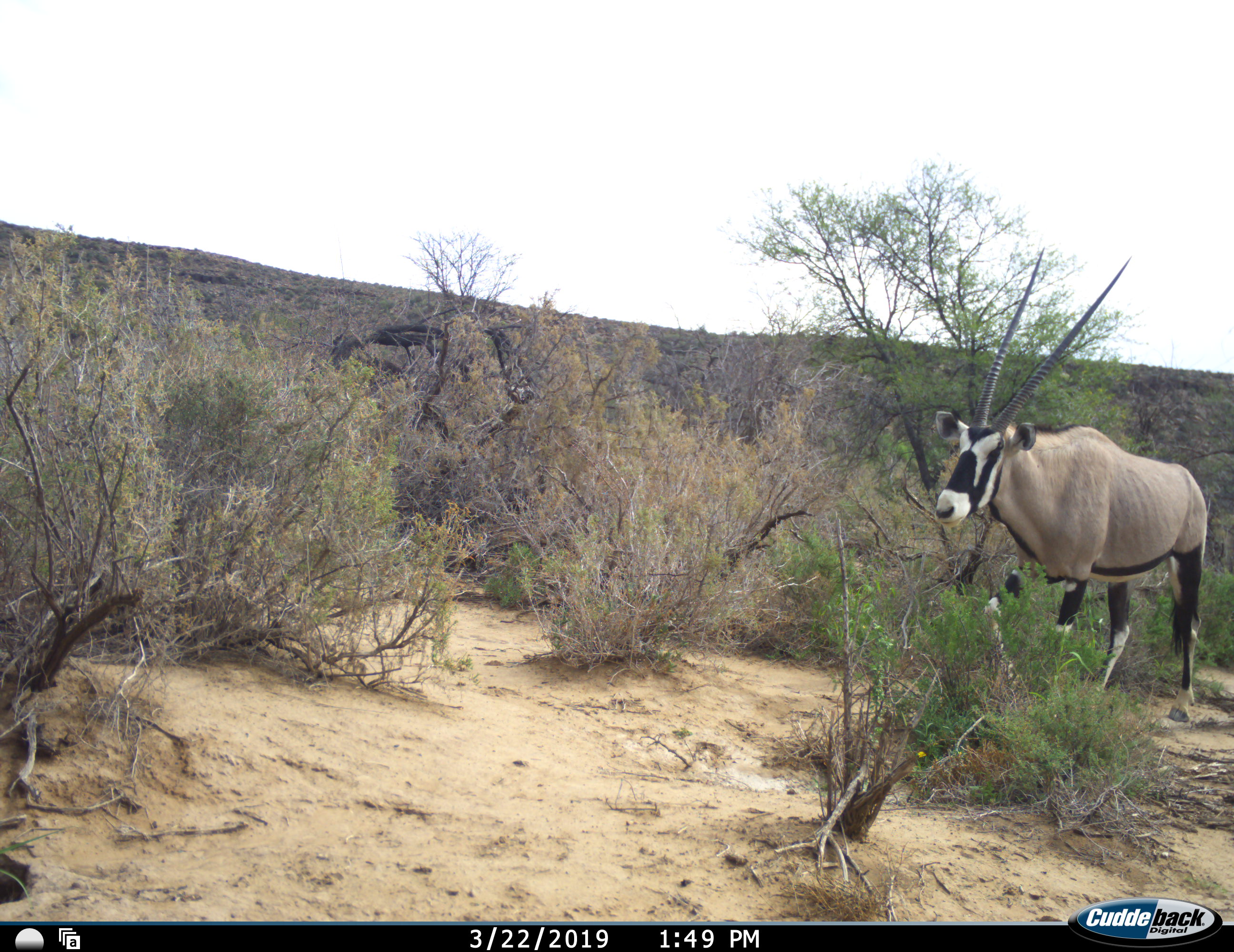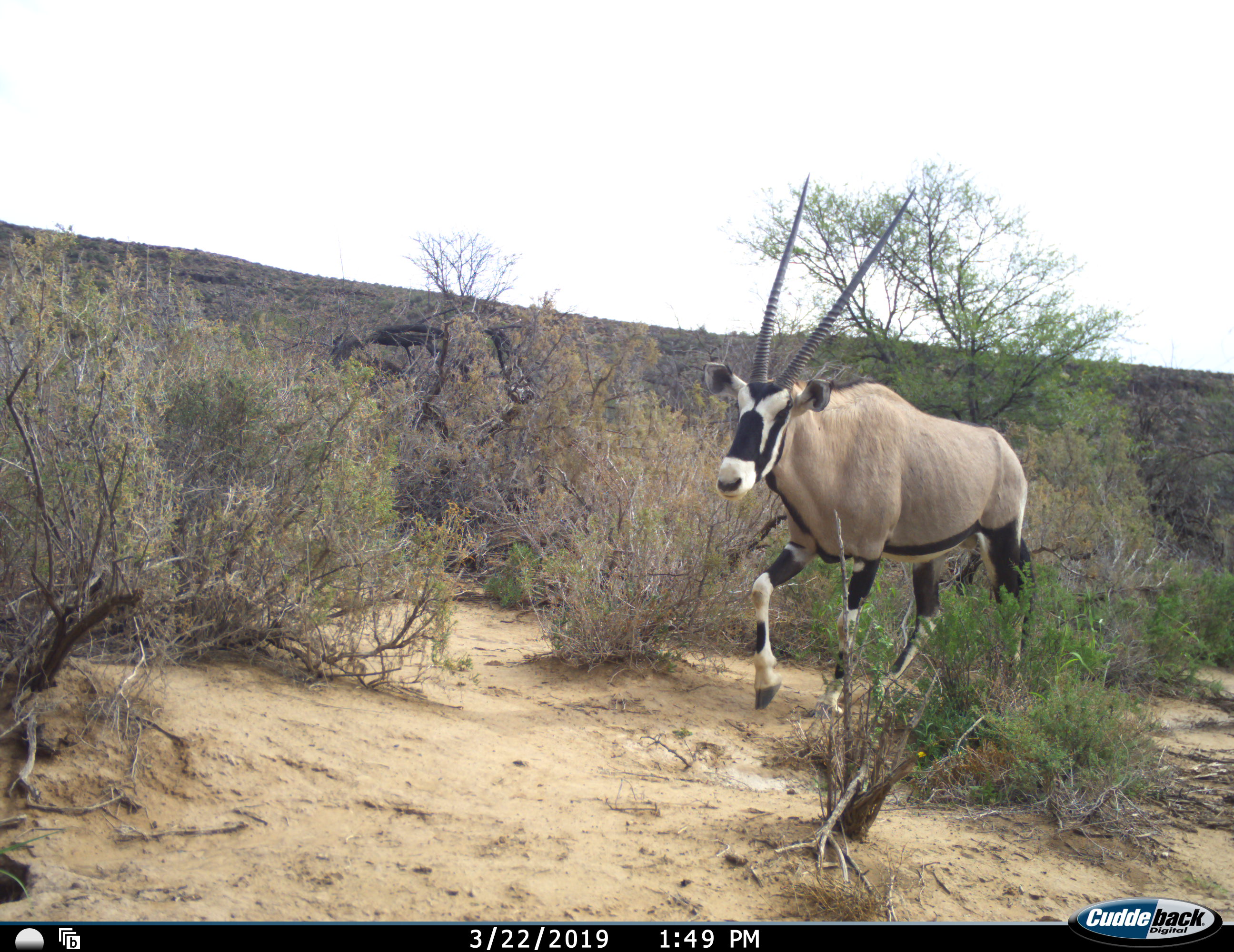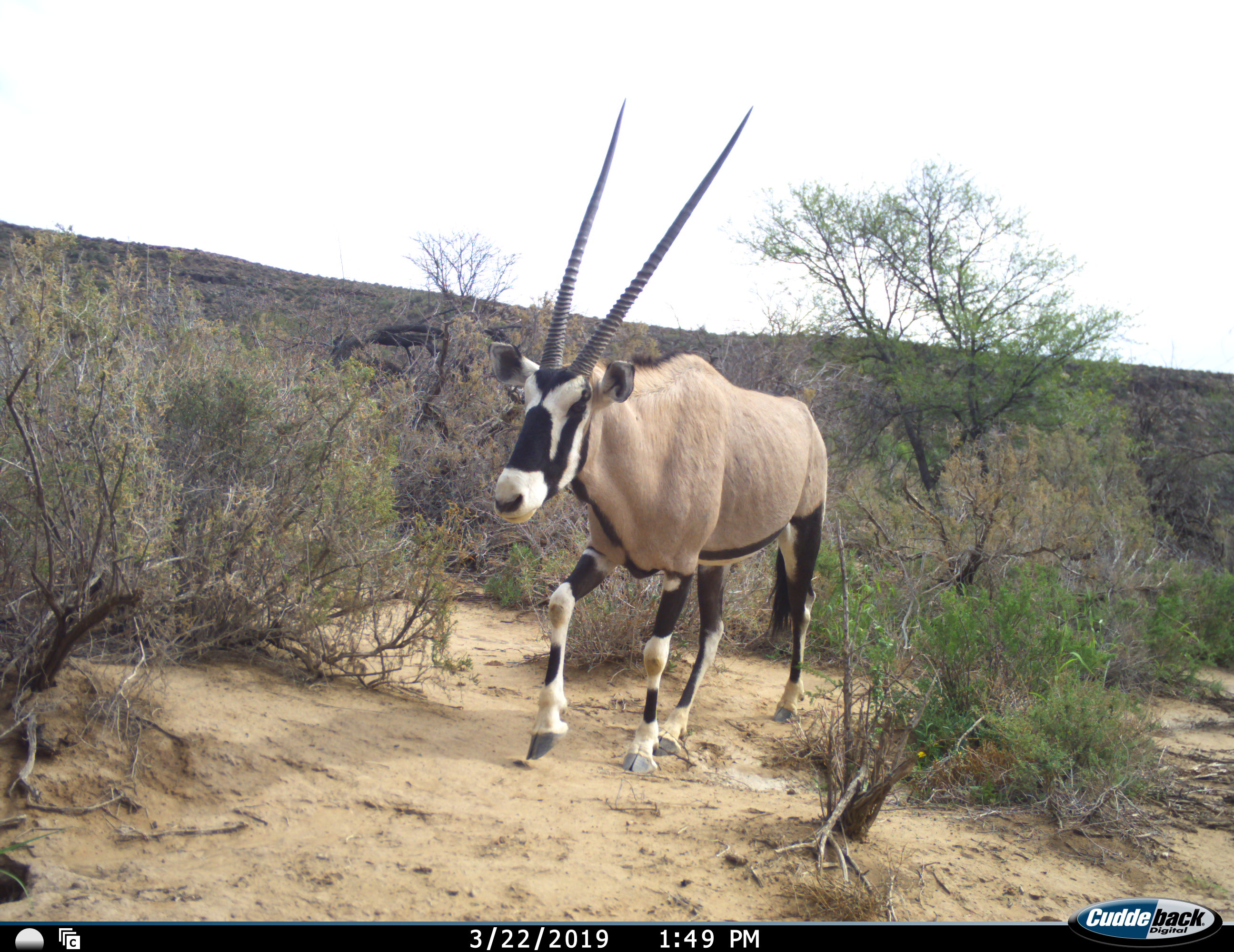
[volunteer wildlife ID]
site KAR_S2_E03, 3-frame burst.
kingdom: Animalia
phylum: Chordata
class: Mammalia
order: Artiodactyla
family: Bovidae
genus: Oryx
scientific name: Oryx gazella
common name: gemsbok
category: oryx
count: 1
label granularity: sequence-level